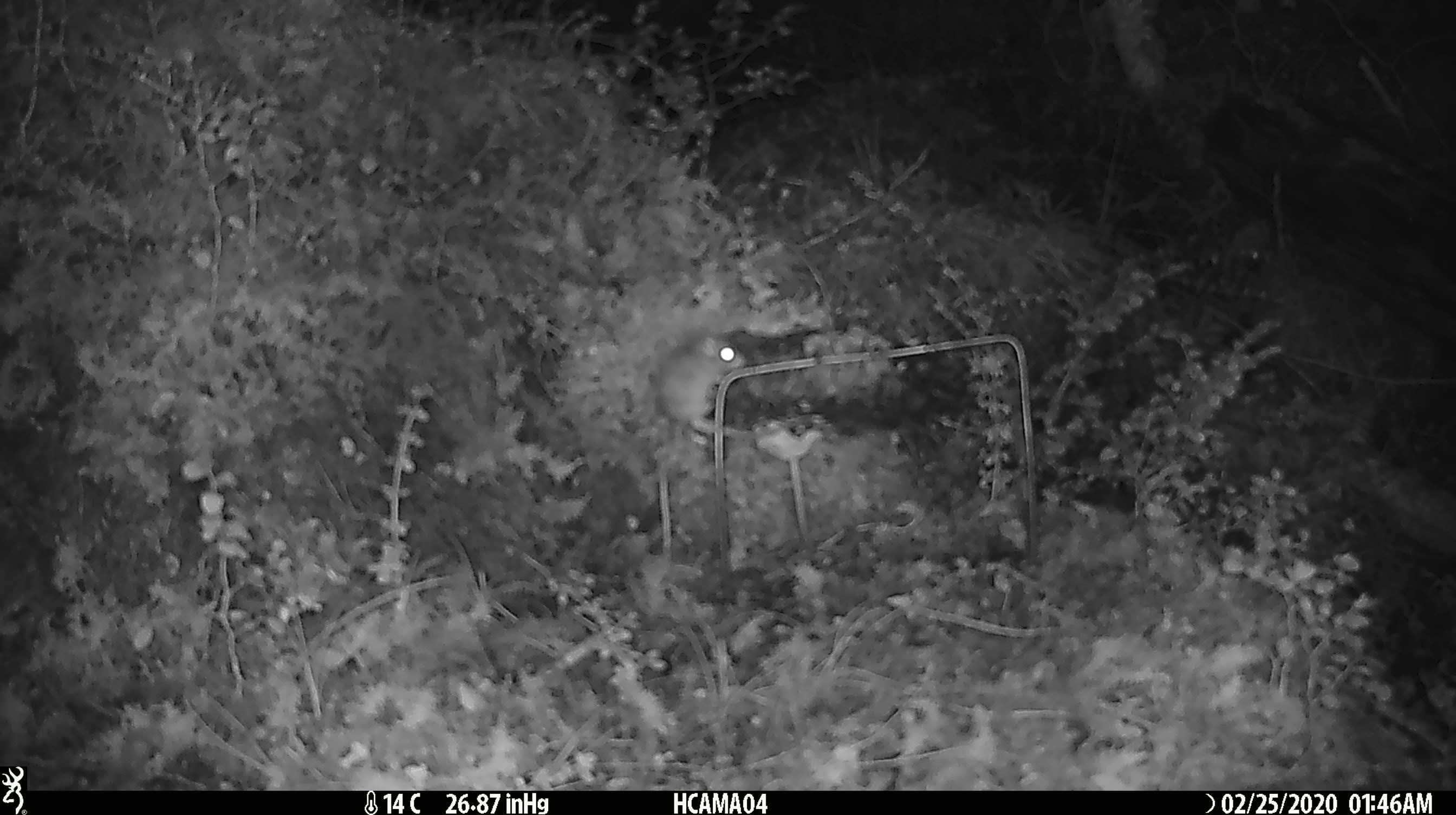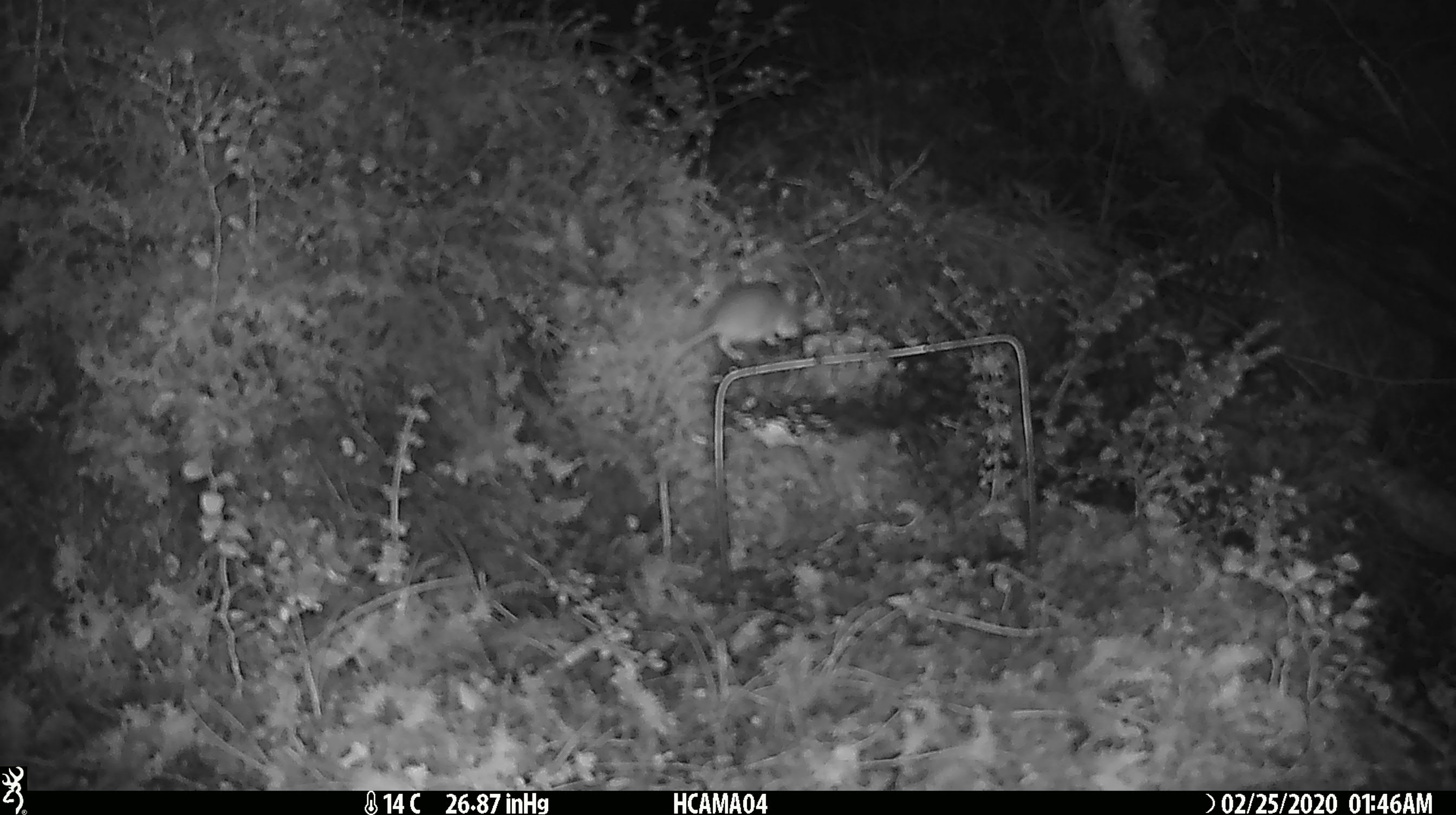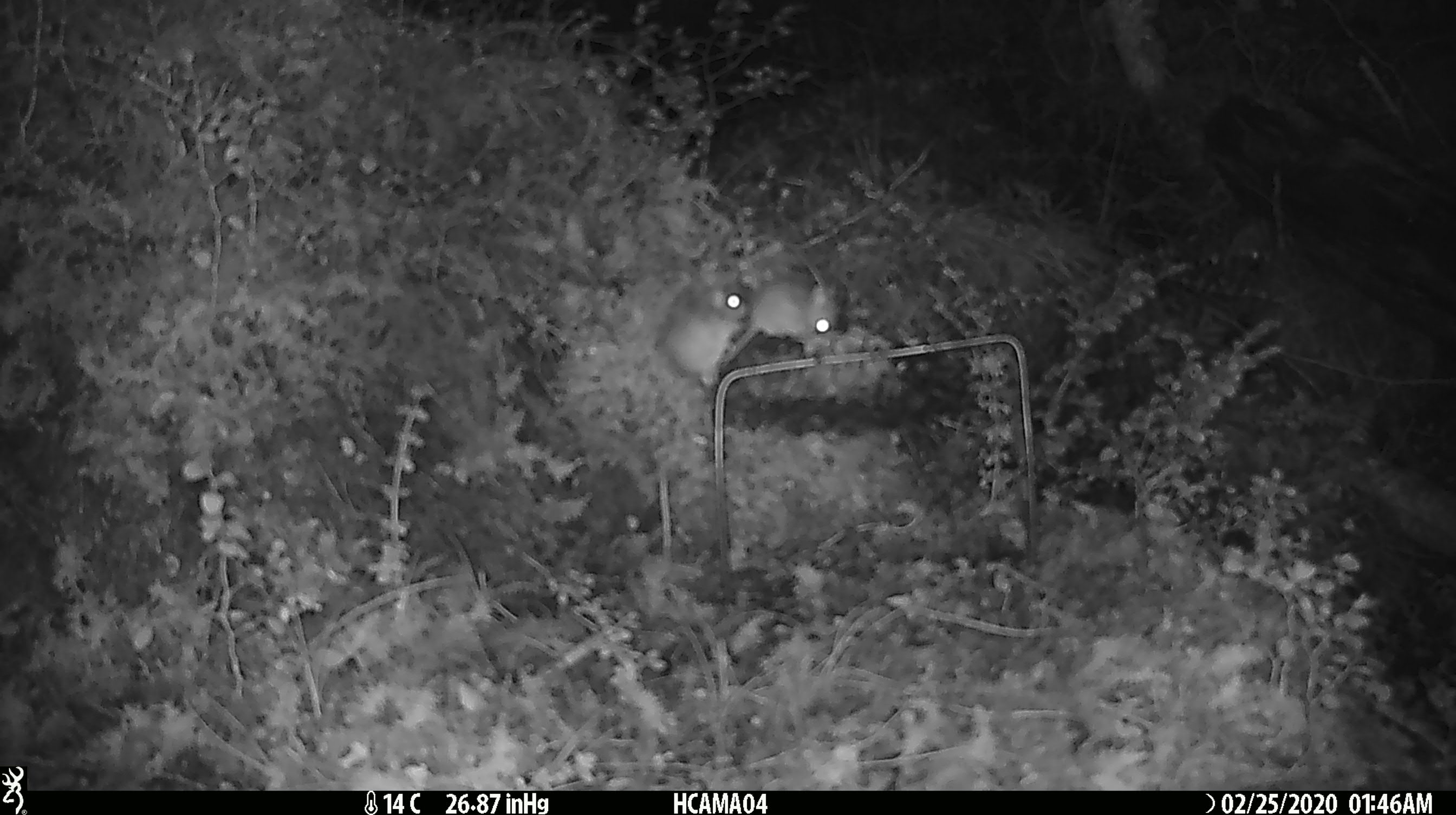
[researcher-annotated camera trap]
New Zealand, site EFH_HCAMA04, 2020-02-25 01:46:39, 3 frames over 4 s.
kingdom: Animalia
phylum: Chordata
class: Mammalia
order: Rodentia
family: Muridae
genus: Mus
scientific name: Mus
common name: mouse